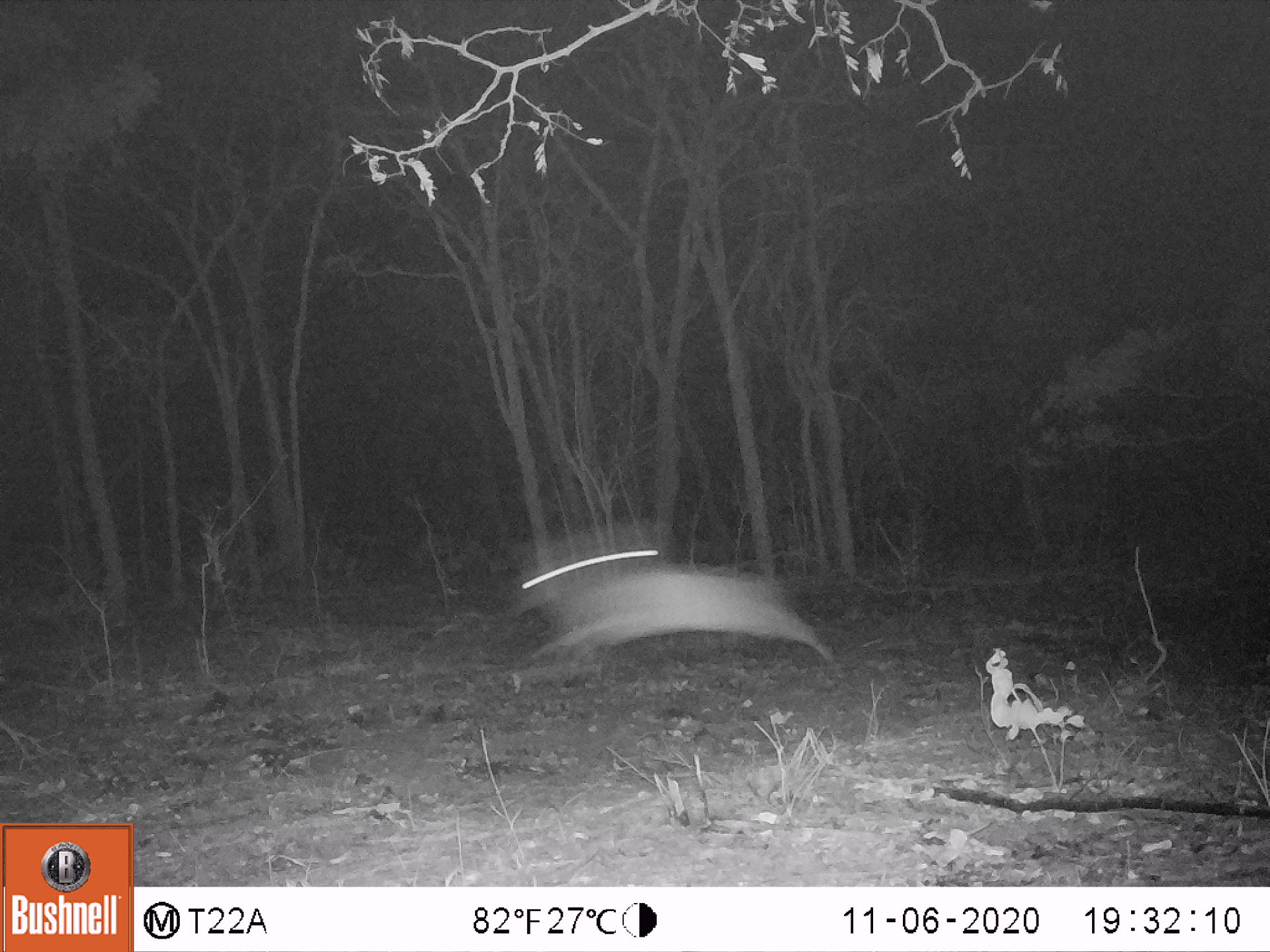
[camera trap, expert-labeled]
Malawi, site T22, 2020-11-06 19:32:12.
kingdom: Animalia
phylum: Chordata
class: Mammalia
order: Artiodactyla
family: Bovidae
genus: Sylvicapra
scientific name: Sylvicapra grimmia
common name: common duiker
Common duiker (Sylvicapra grimmia), count 1.